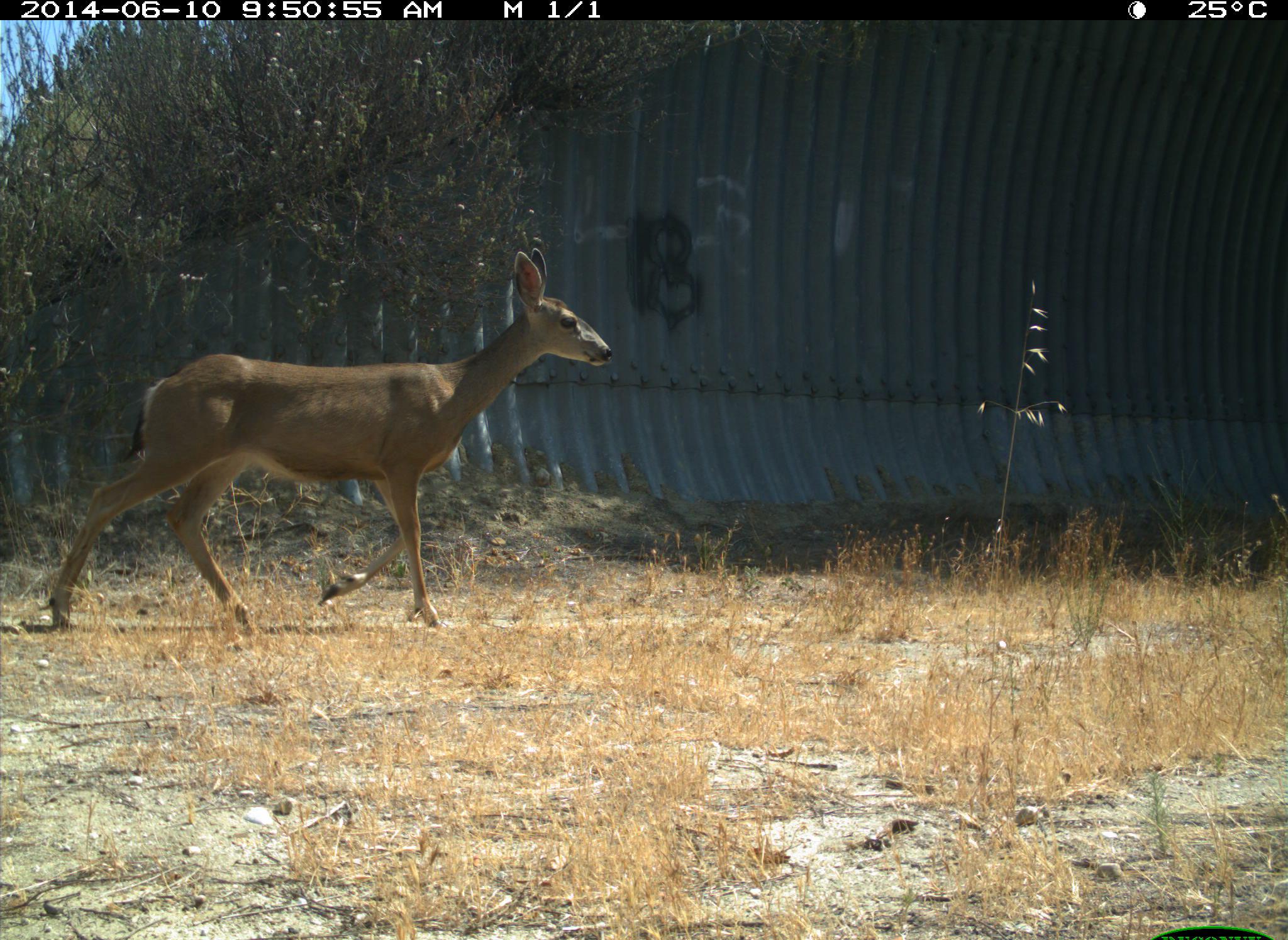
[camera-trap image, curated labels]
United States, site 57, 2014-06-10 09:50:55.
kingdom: Animalia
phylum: Chordata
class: Mammalia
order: Artiodactyla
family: Cervidae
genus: Odocoileus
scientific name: Odocoileus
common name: deer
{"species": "deer (Odocoileus)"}